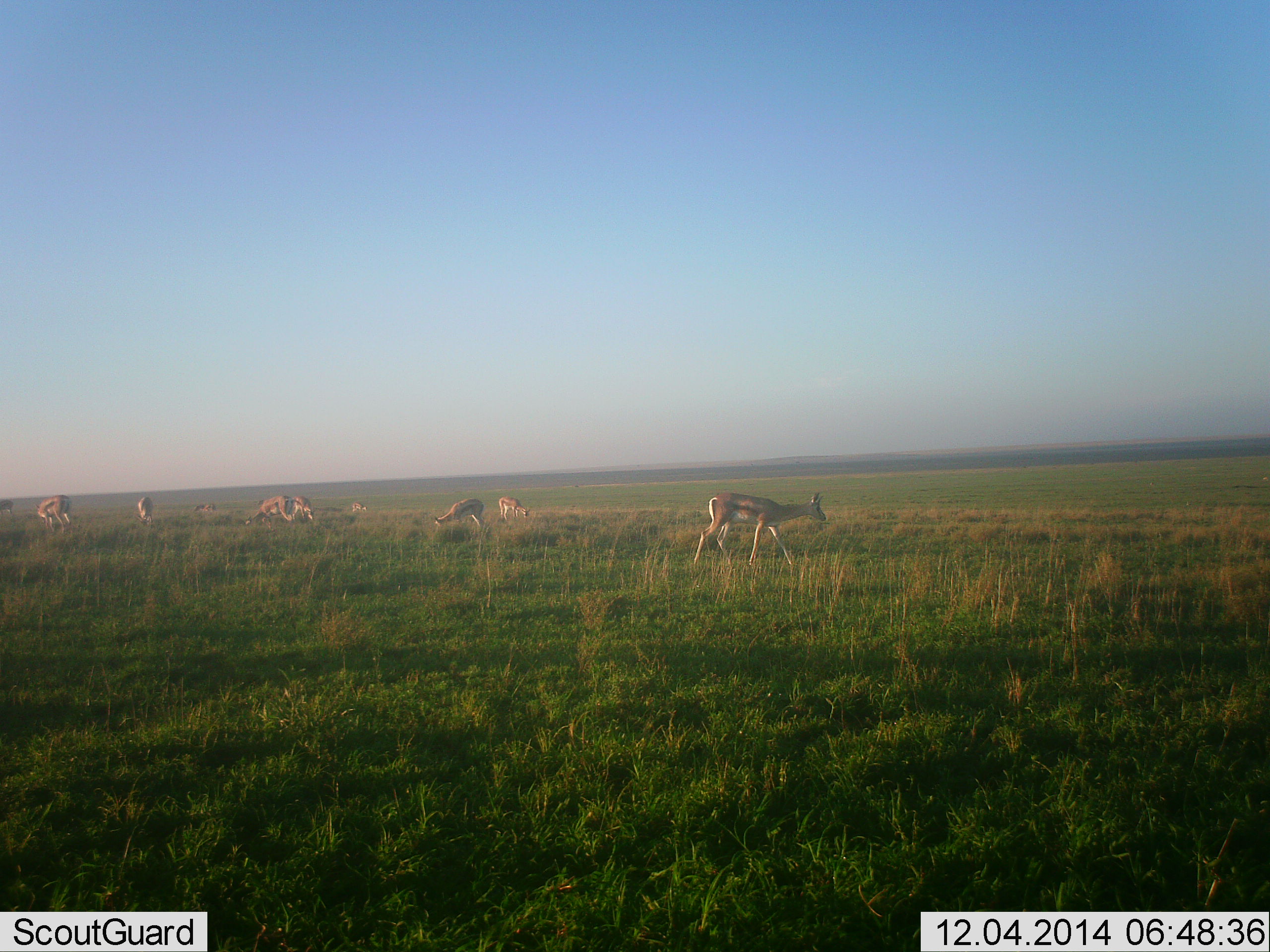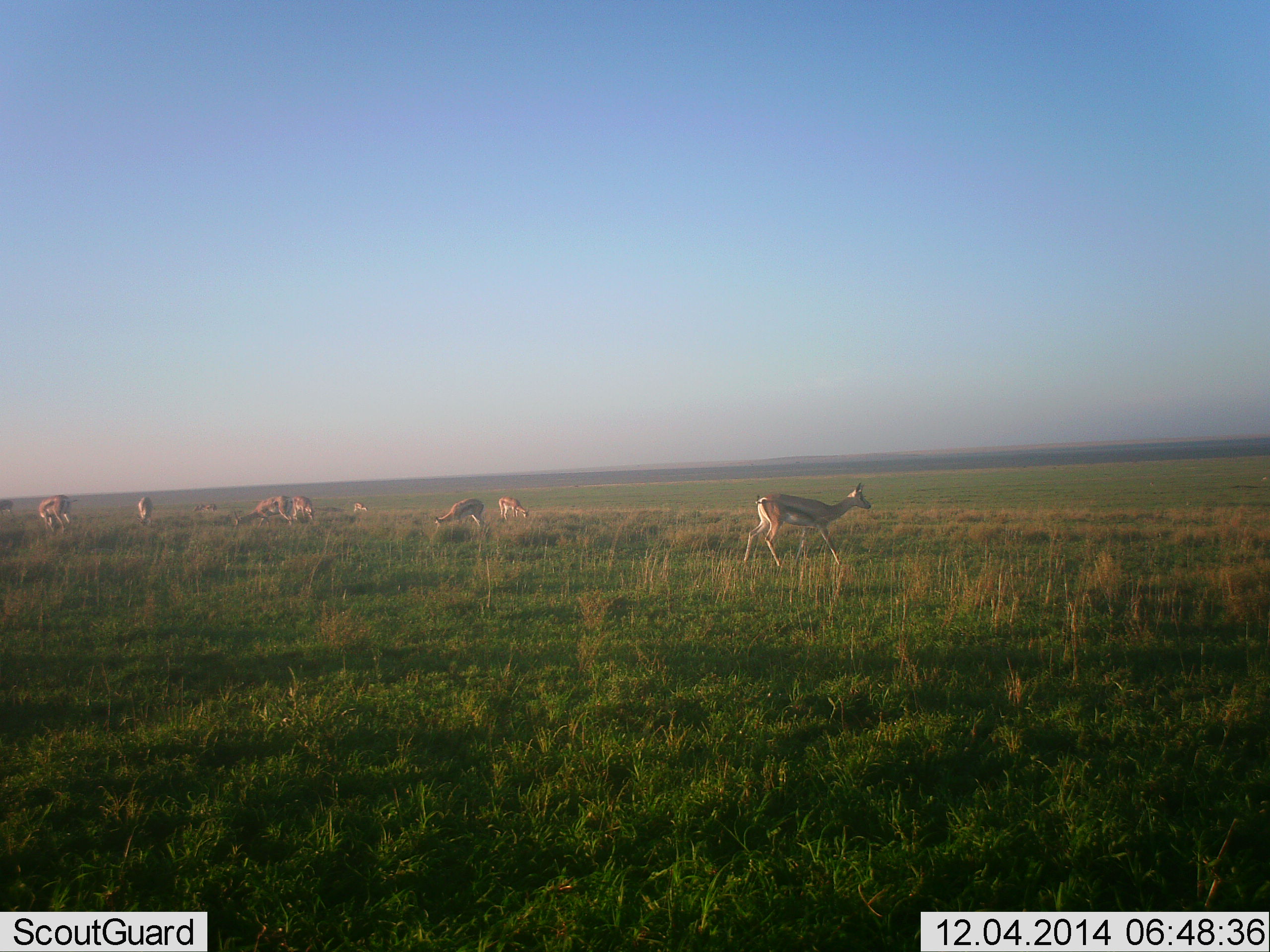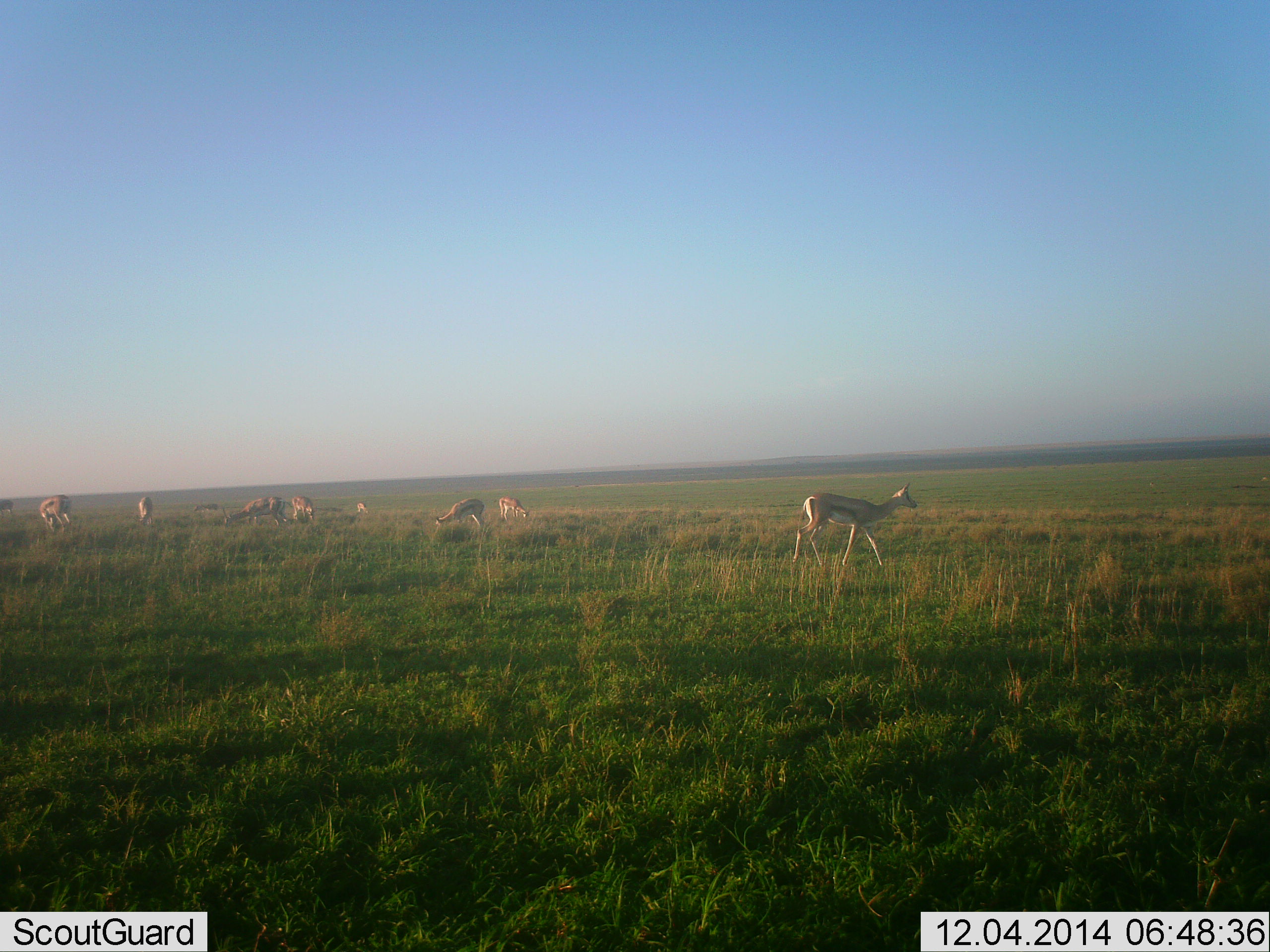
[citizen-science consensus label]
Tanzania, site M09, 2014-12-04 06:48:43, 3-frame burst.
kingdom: Animalia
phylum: Chordata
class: Mammalia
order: Artiodactyla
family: Bovidae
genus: Eudorcas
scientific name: Eudorcas thomsonii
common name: thomson's gazelle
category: gazellethomsons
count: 8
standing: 10%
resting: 10%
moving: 50%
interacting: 0%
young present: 0%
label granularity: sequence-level